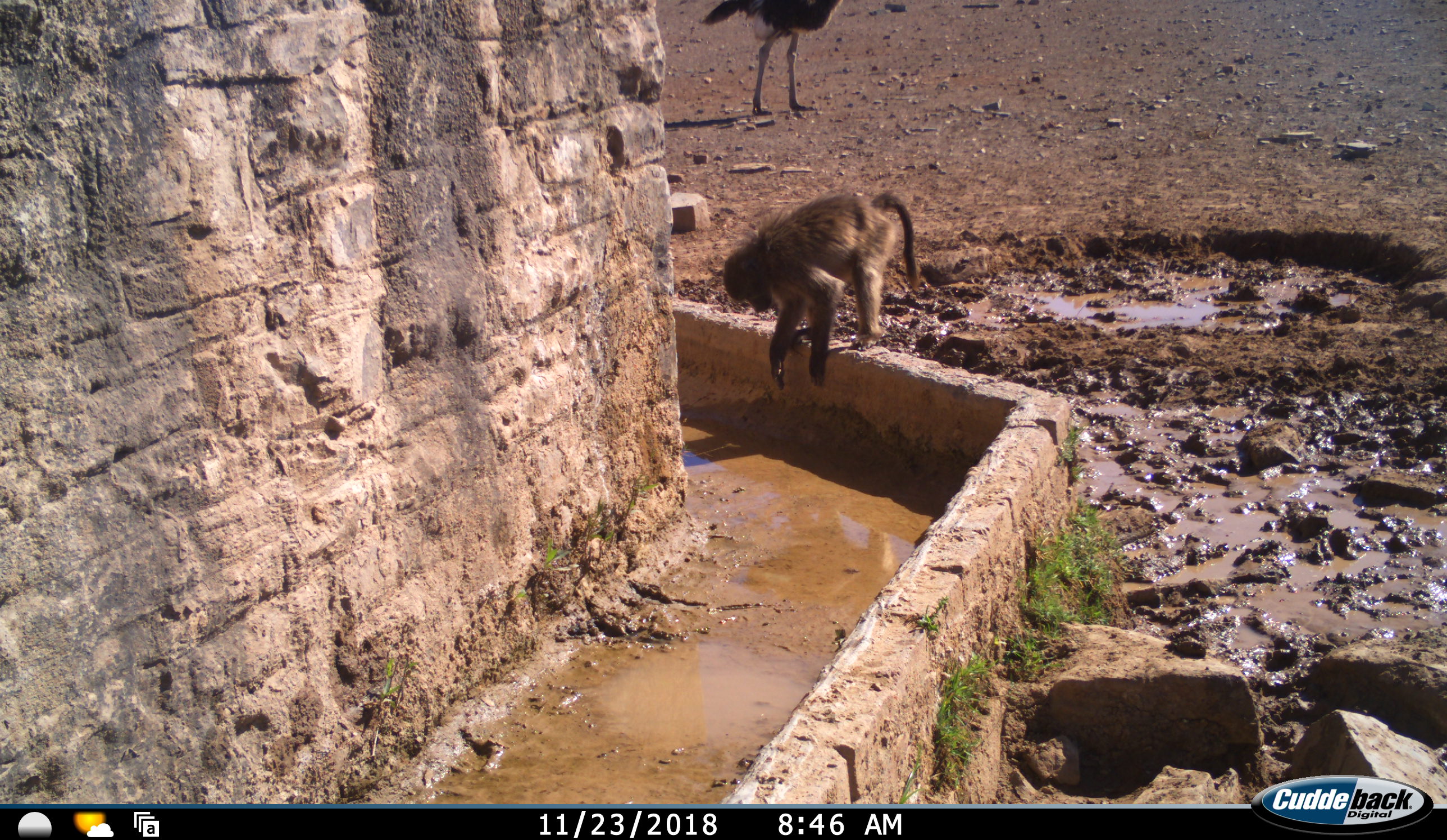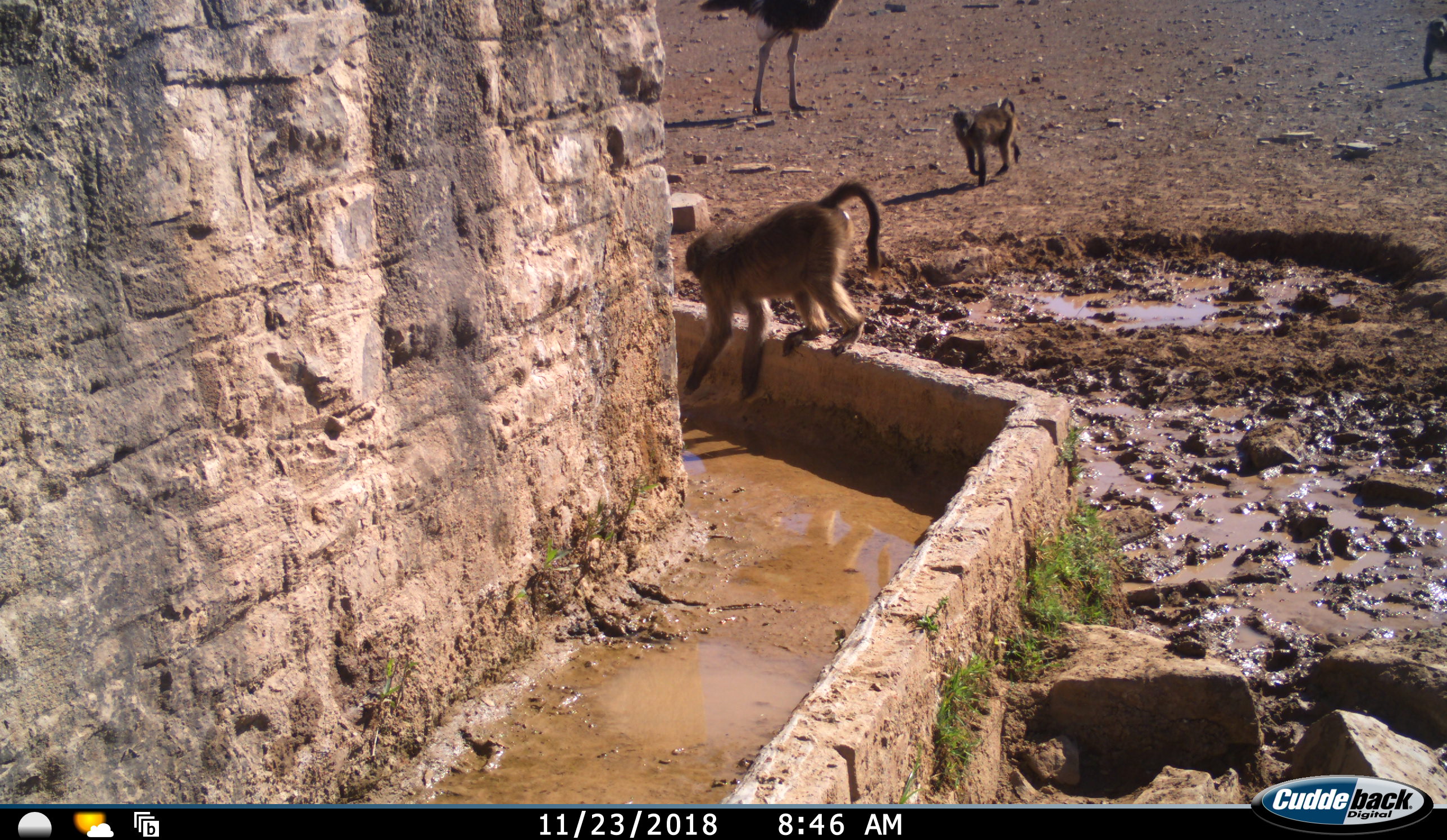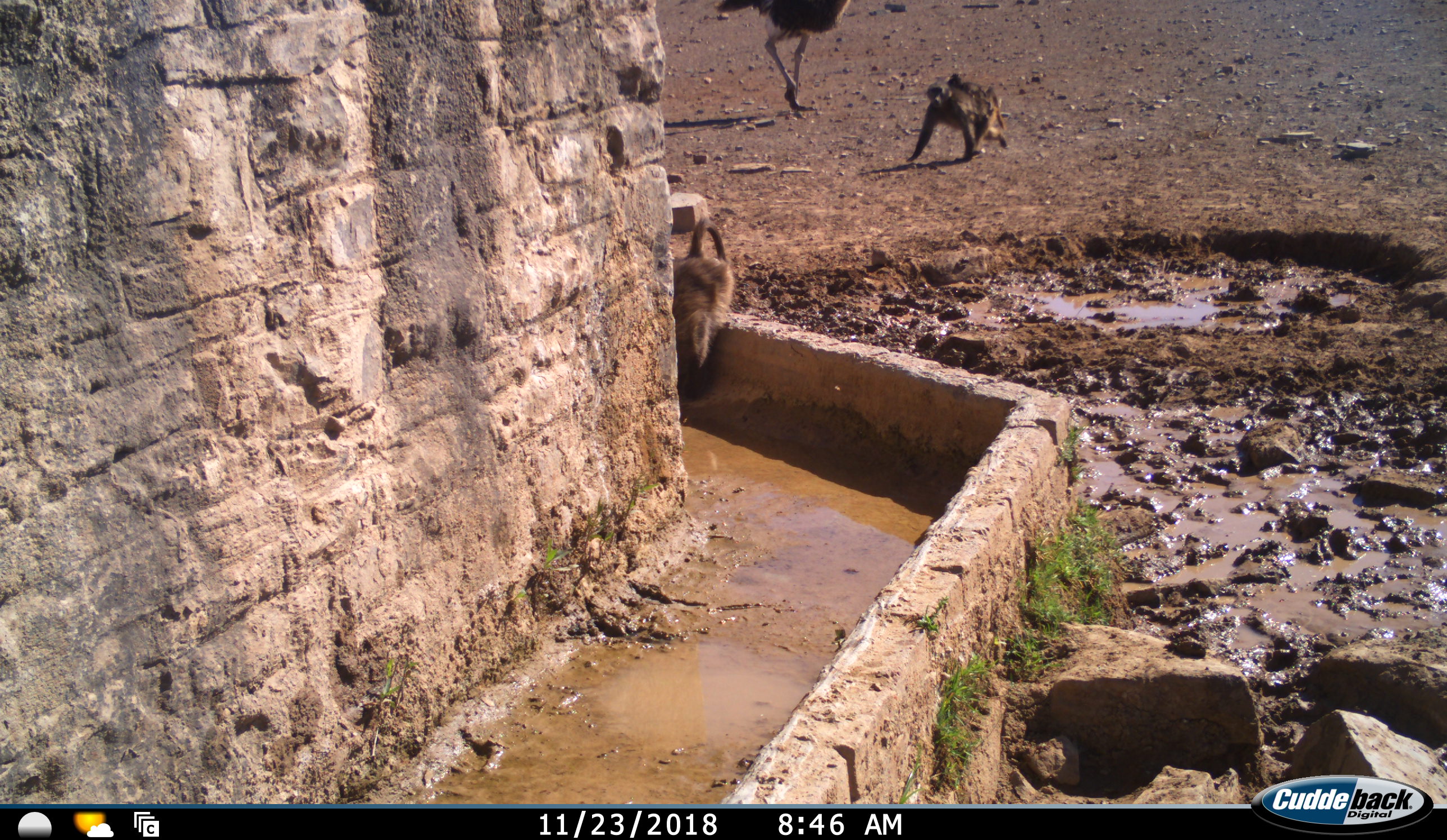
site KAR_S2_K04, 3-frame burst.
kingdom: Animalia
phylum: Chordata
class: Mammalia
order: Primates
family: Cercopithecidae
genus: Papio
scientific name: Papio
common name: baboon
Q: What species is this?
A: Baboon (Papio).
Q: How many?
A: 3.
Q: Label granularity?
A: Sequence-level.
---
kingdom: Animalia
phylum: Chordata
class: Aves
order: Struthioniformes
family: Struthionidae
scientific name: Struthionidae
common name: ostrich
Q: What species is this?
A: Ostrich (Struthionidae).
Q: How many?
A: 1.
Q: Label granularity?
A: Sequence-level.